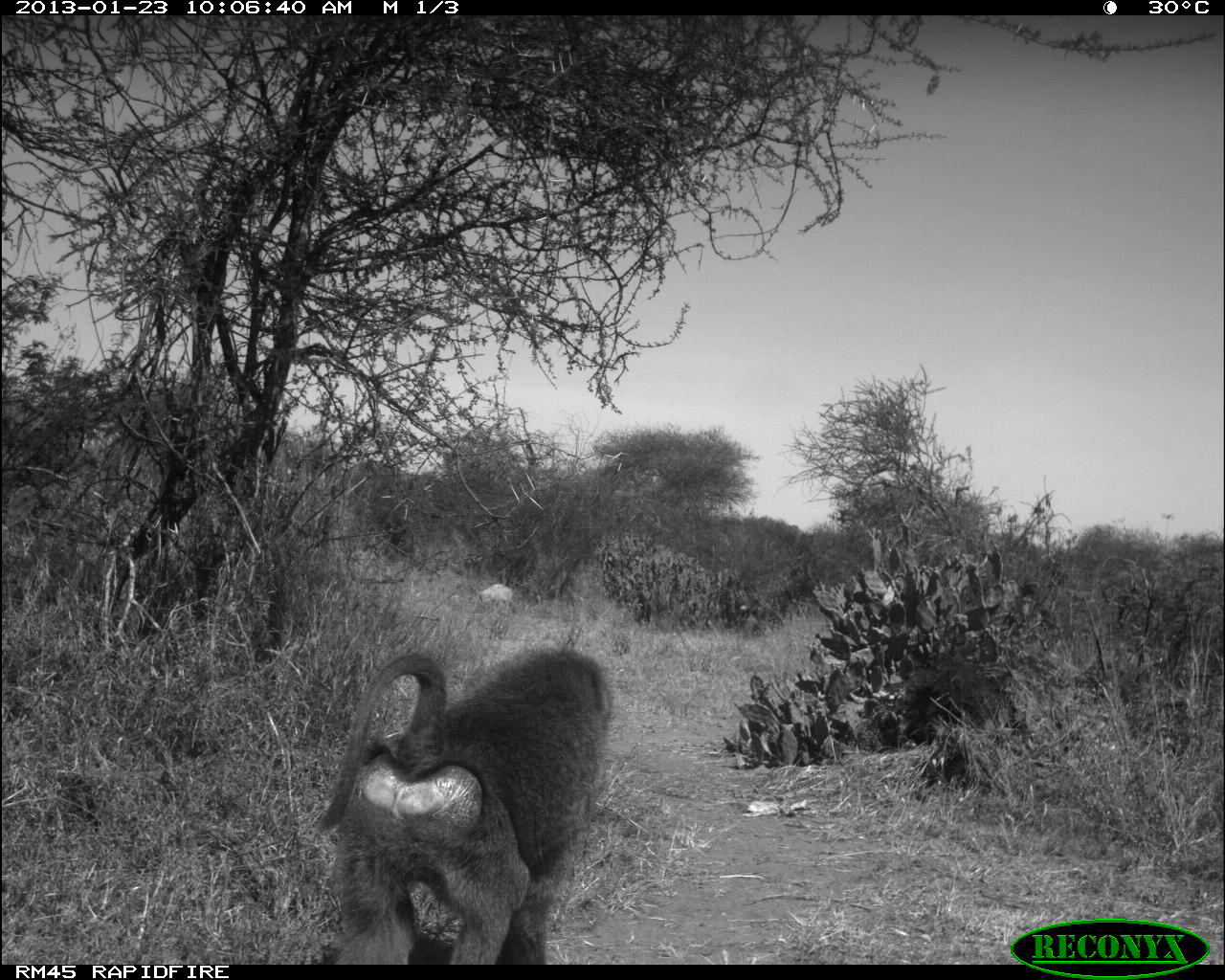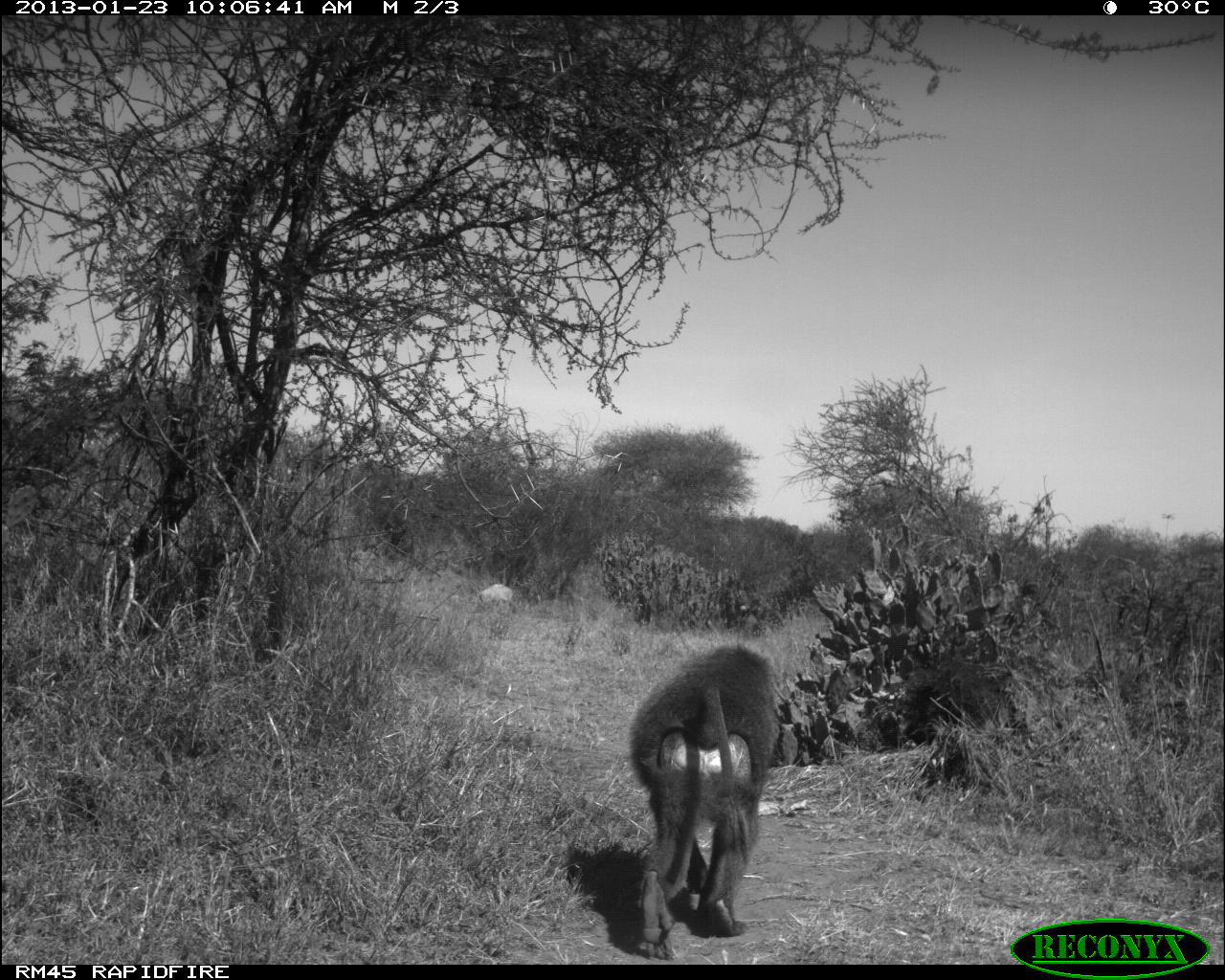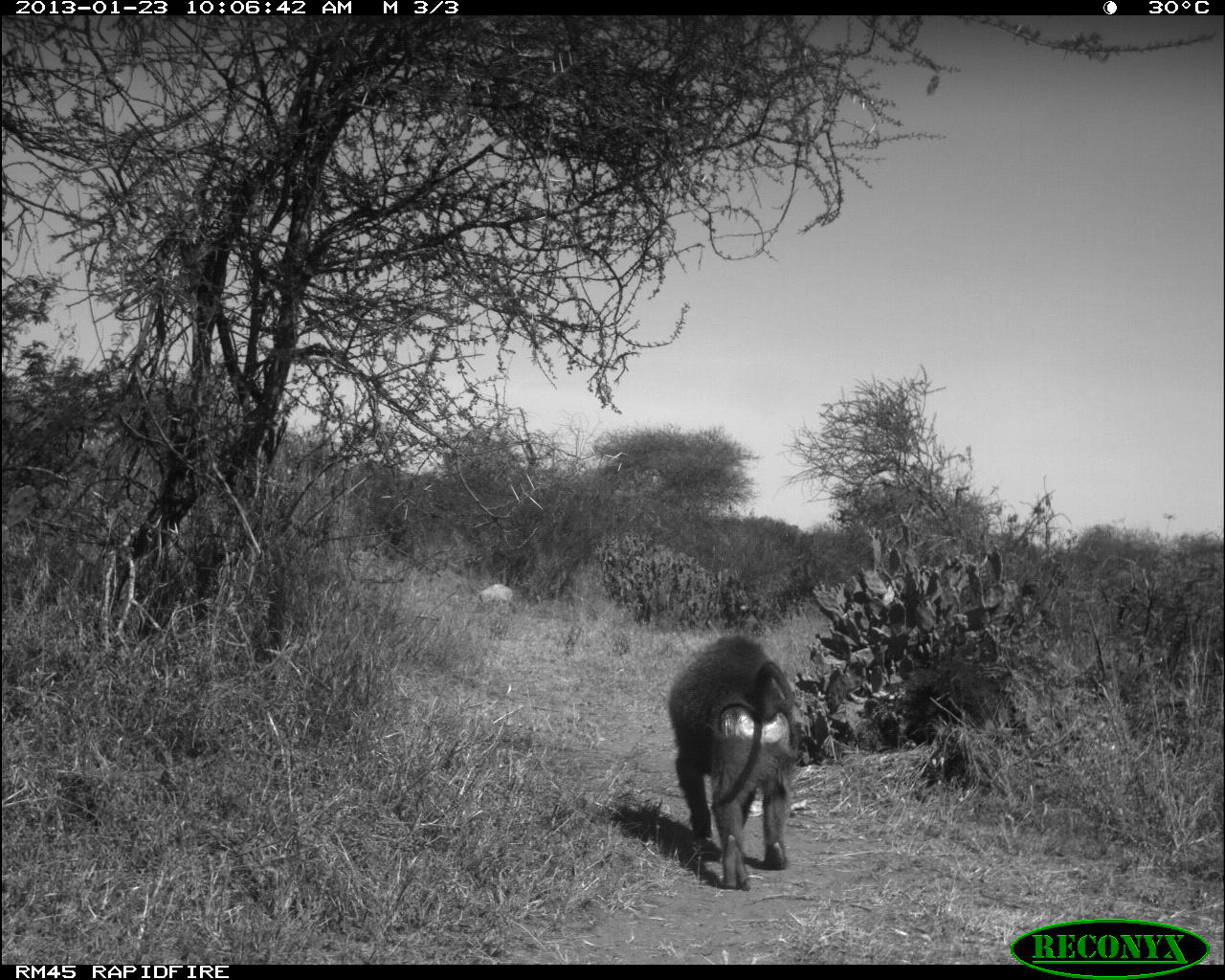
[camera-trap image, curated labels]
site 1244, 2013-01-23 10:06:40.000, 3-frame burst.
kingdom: Animalia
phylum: Chordata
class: Mammalia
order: Primates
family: Cercopithecidae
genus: Papio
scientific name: Papio anubis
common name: olive baboon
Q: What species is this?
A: Papio anubis (olive baboon).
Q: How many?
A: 1.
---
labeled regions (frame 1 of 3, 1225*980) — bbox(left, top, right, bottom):
papio anubis: bbox(315, 641, 616, 965)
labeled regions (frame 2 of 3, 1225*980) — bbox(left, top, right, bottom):
papio anubis: bbox(630, 639, 780, 958)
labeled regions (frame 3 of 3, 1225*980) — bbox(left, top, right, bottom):
papio anubis: bbox(666, 632, 801, 891)